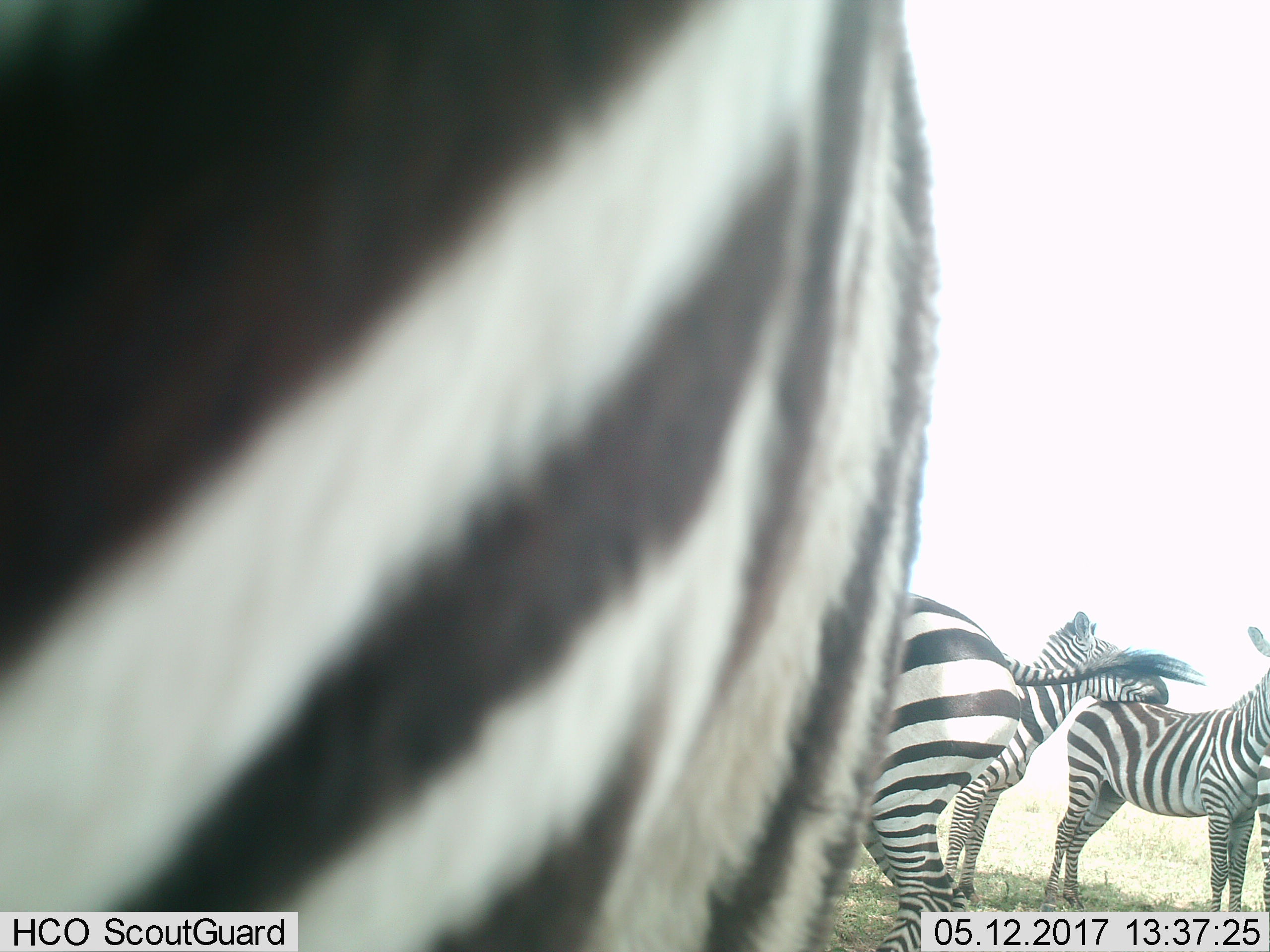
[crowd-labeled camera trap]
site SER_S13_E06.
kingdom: Animalia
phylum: Chordata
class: Mammalia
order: Perissodactyla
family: Equidae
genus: Equus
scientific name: Equus quagga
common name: plains zebra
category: zebraplains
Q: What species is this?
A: Zebraplains (plains zebra) (Equus quagga).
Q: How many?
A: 5.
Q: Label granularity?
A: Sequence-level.